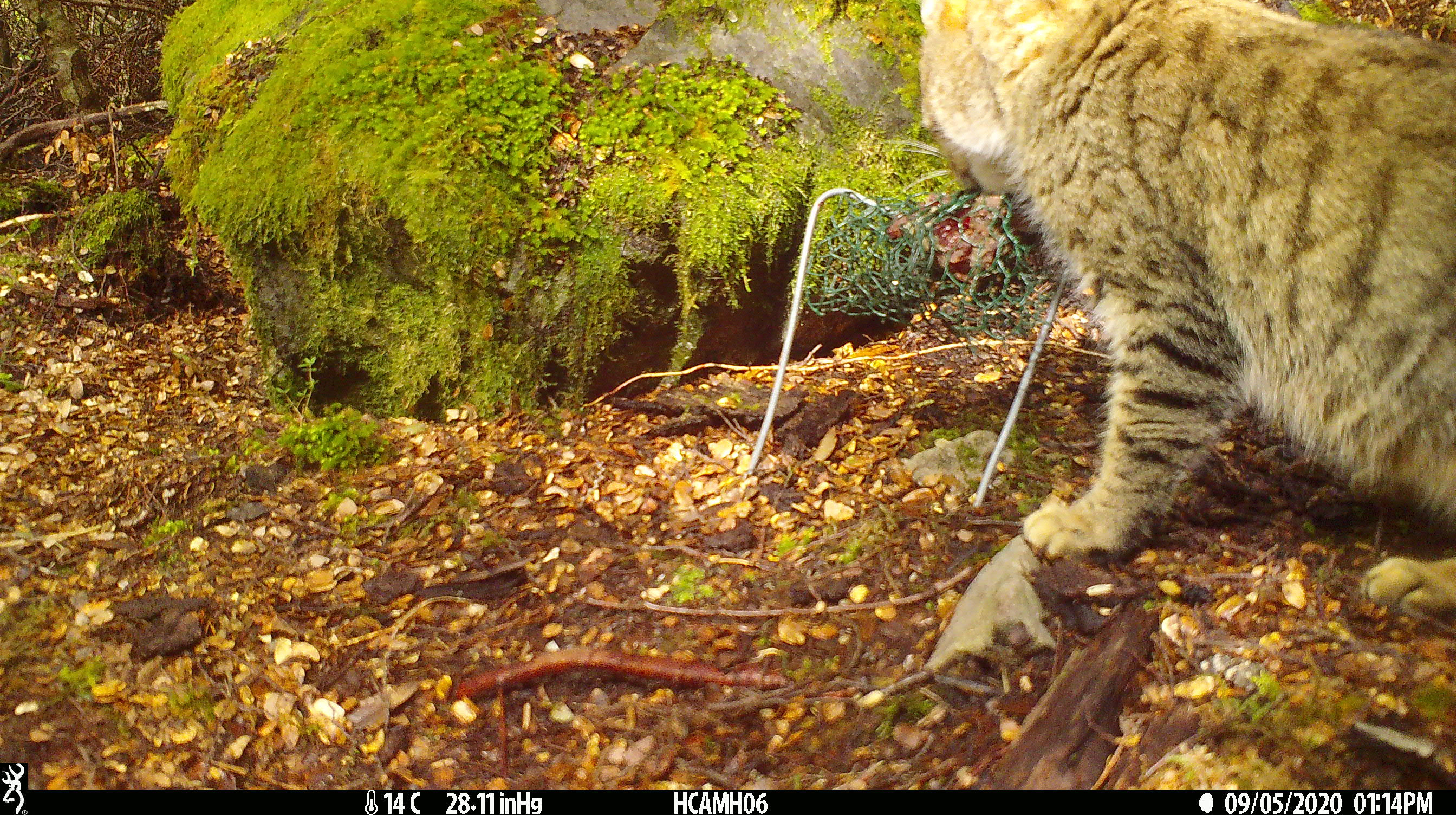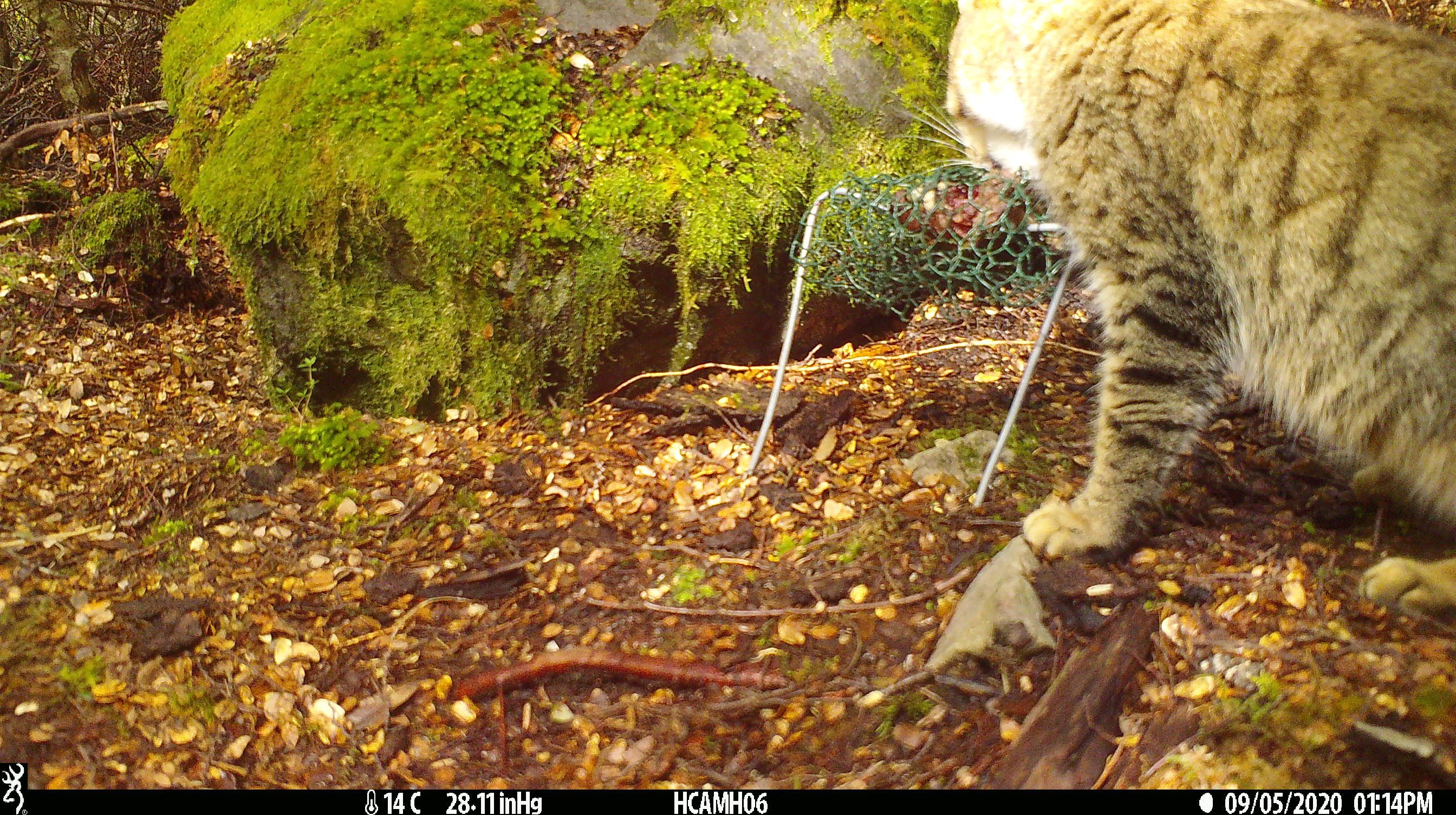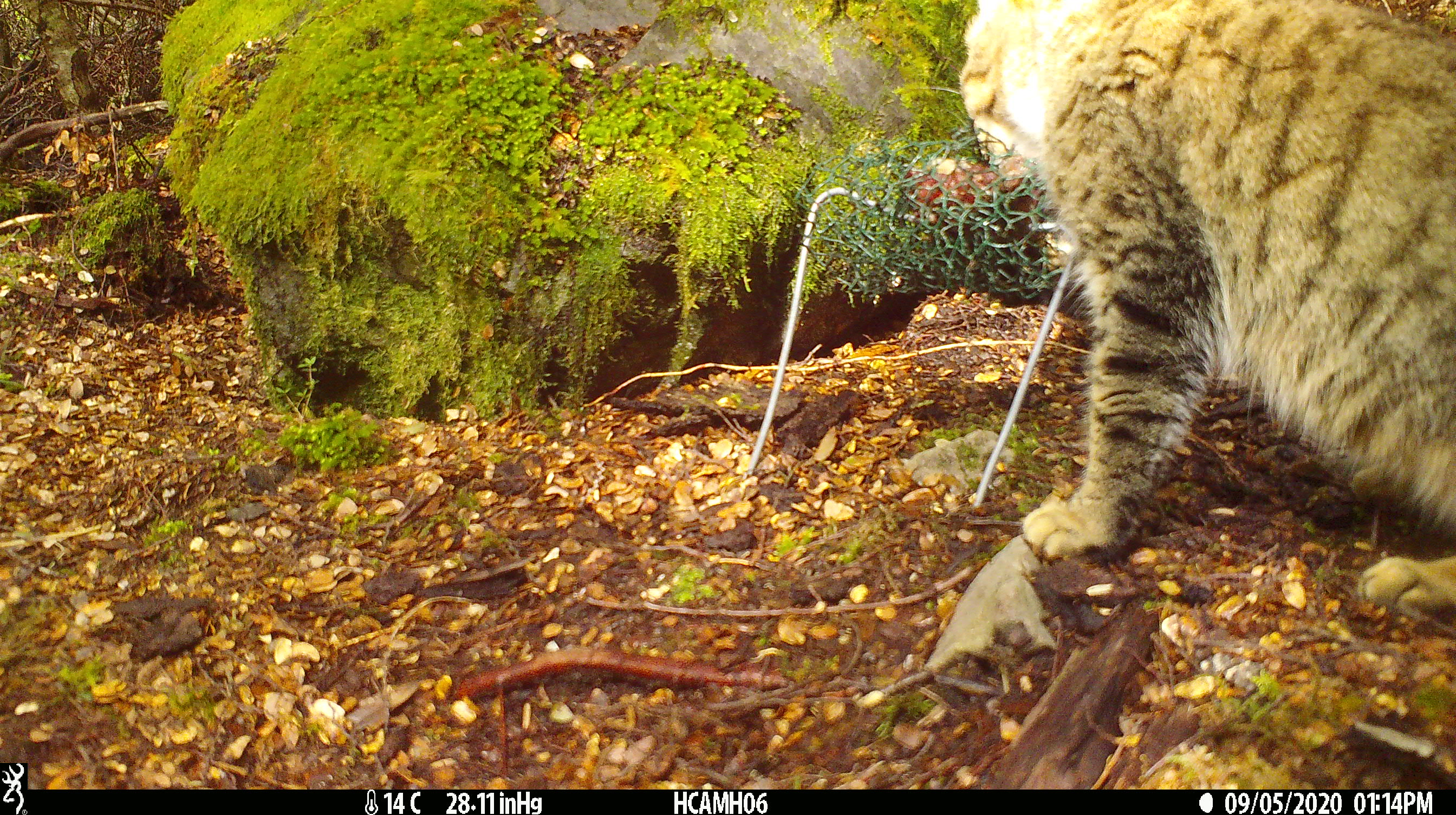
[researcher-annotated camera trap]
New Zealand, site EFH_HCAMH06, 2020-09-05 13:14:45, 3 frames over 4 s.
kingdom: Animalia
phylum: Chordata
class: Mammalia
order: Carnivora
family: Felidae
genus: Felis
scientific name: Felis catus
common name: domestic cat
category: cat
Cat (domestic cat) (Felis catus).